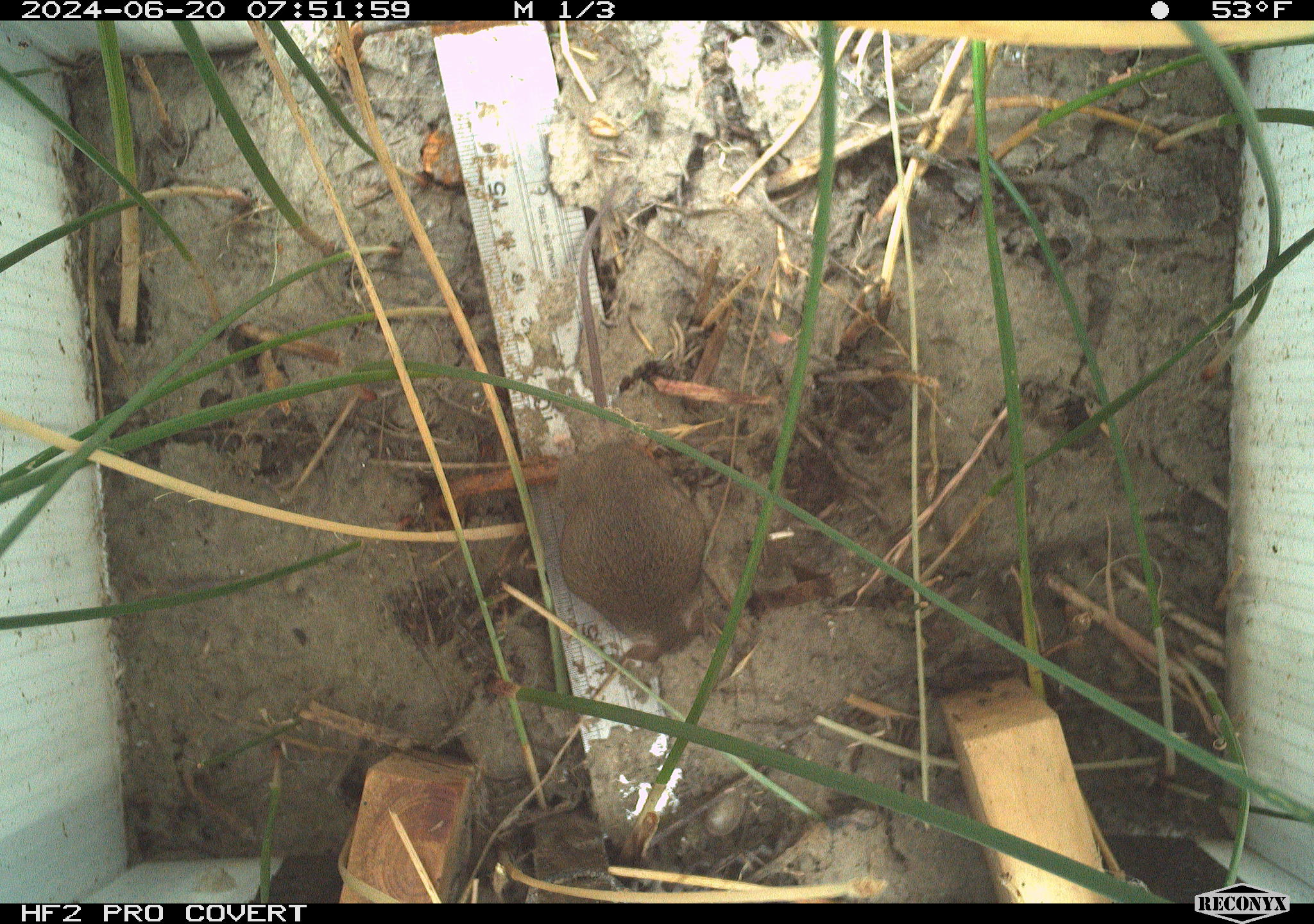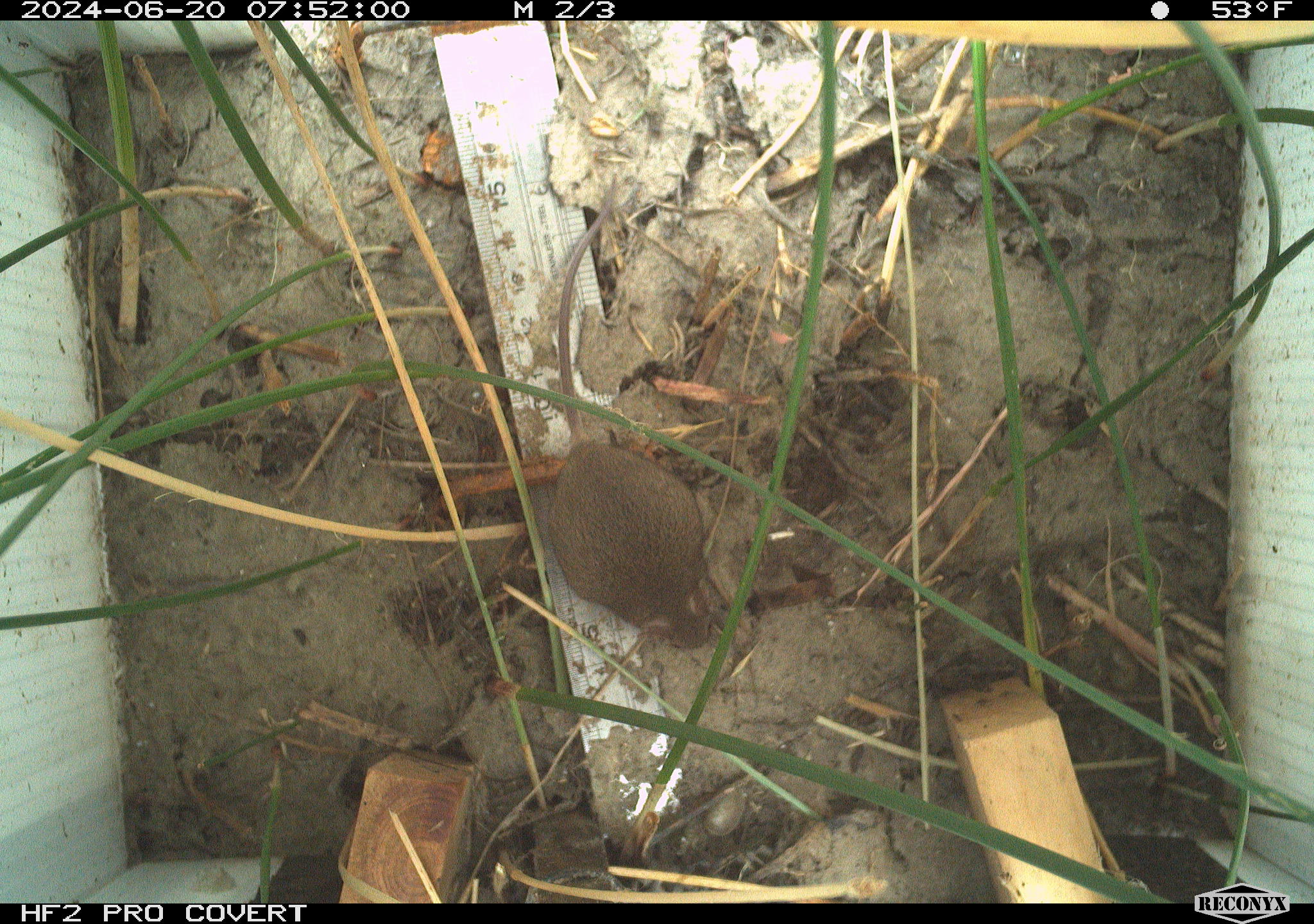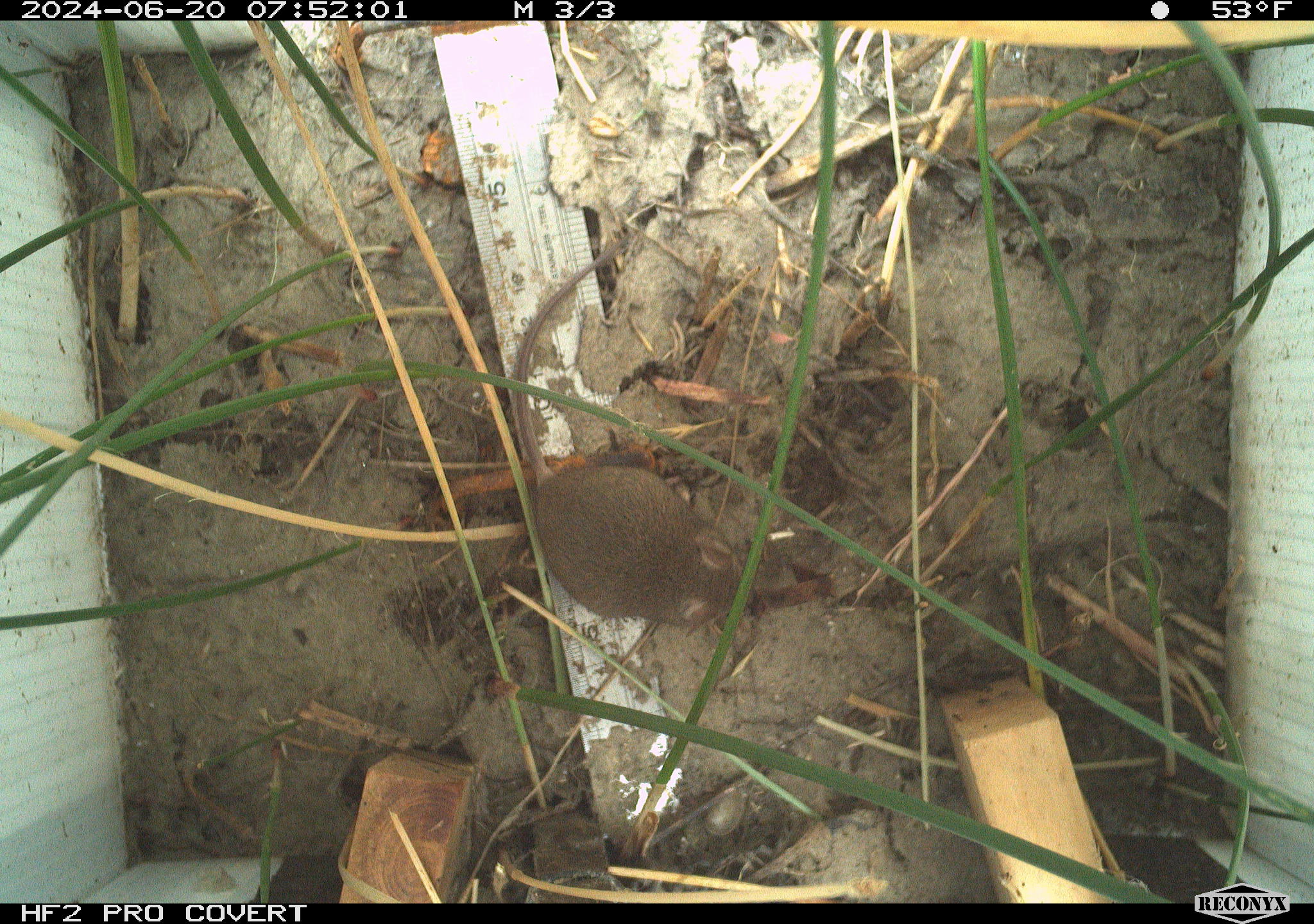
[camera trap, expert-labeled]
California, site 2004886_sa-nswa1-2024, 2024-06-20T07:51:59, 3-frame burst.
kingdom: Animalia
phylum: Chordata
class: Mammalia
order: Rodentia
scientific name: Rodentia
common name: rodent